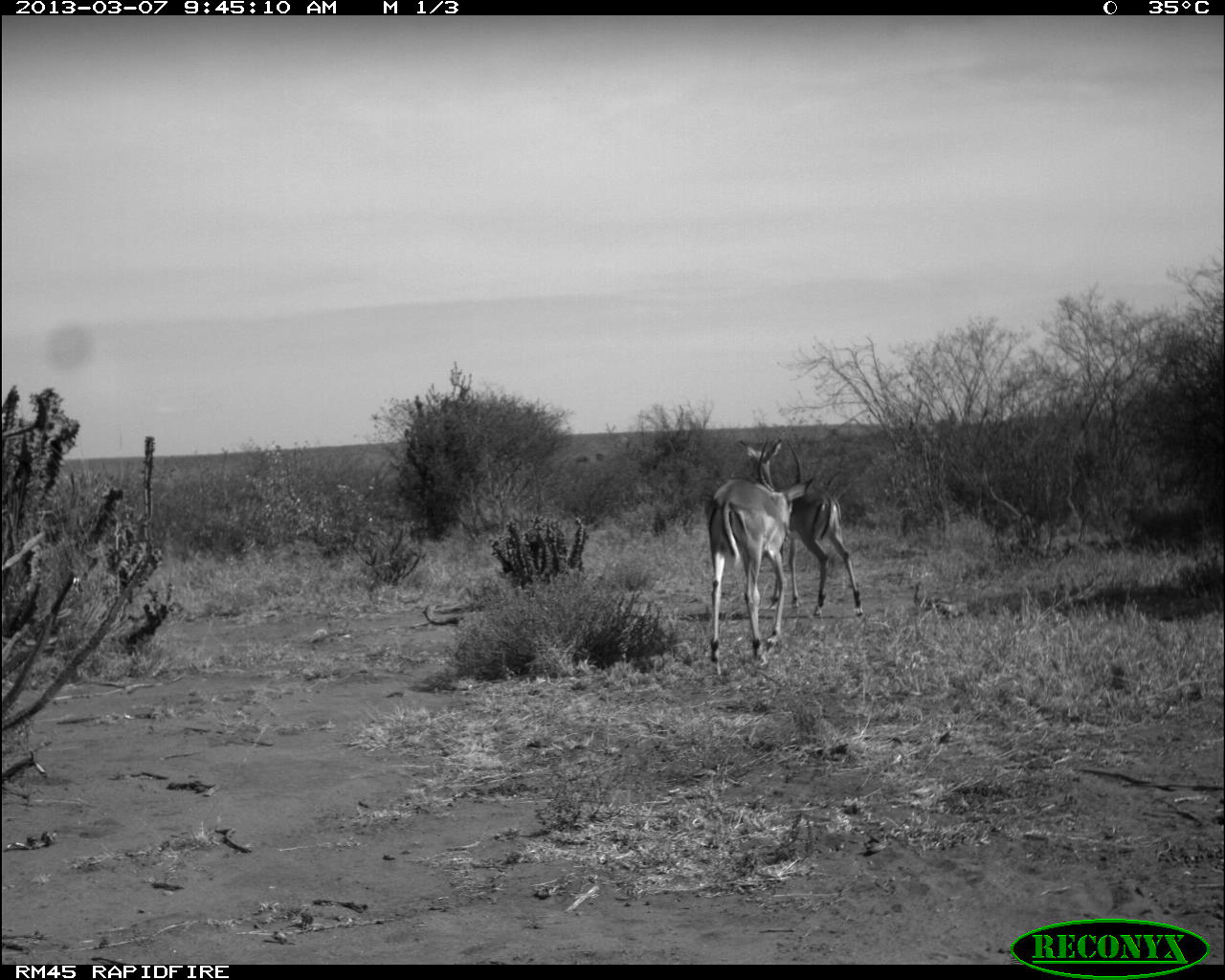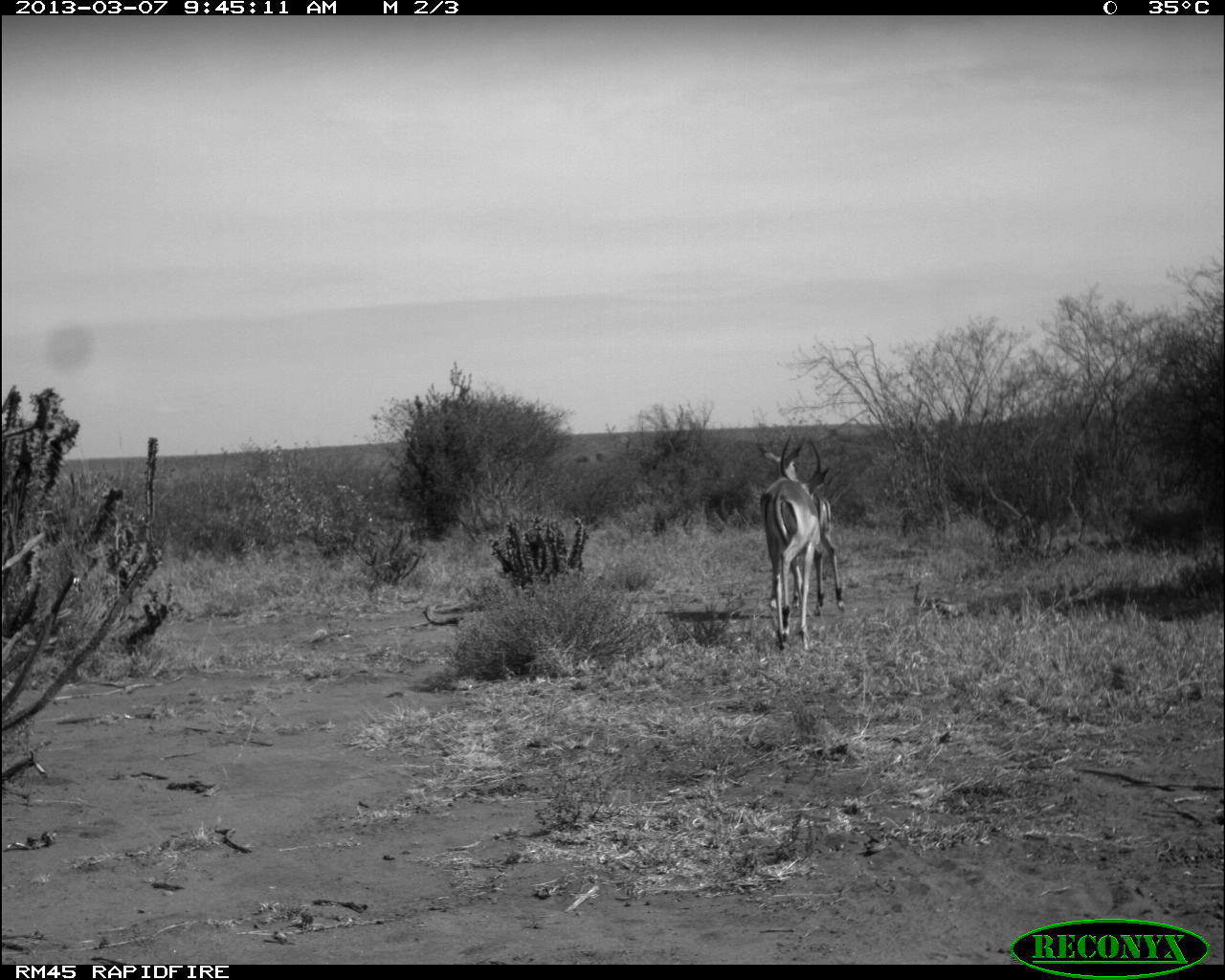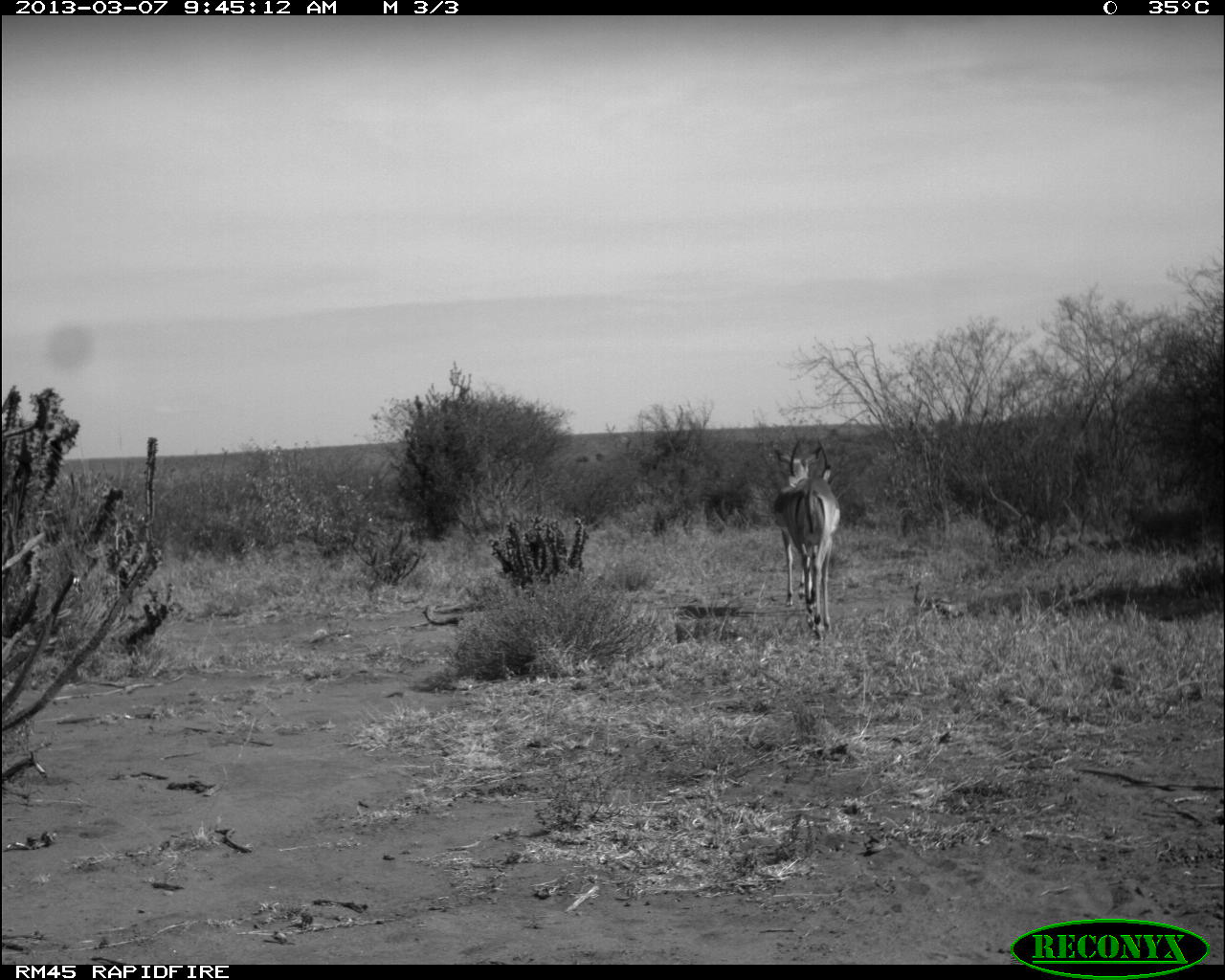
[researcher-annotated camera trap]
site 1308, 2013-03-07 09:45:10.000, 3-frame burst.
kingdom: Animalia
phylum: Chordata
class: Mammalia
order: Artiodactyla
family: Bovidae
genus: Aepyceros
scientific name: Aepyceros melampus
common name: impala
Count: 2.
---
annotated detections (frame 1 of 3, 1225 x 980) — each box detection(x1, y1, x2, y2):
aepyceros melampus: detection(707, 436, 813, 665); detection(739, 439, 862, 617)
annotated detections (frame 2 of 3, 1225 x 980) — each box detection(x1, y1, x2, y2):
aepyceros melampus: detection(757, 439, 844, 617); detection(760, 436, 828, 646)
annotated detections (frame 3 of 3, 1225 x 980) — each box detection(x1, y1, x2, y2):
aepyceros melampus: detection(783, 436, 839, 635); detection(771, 439, 822, 617)